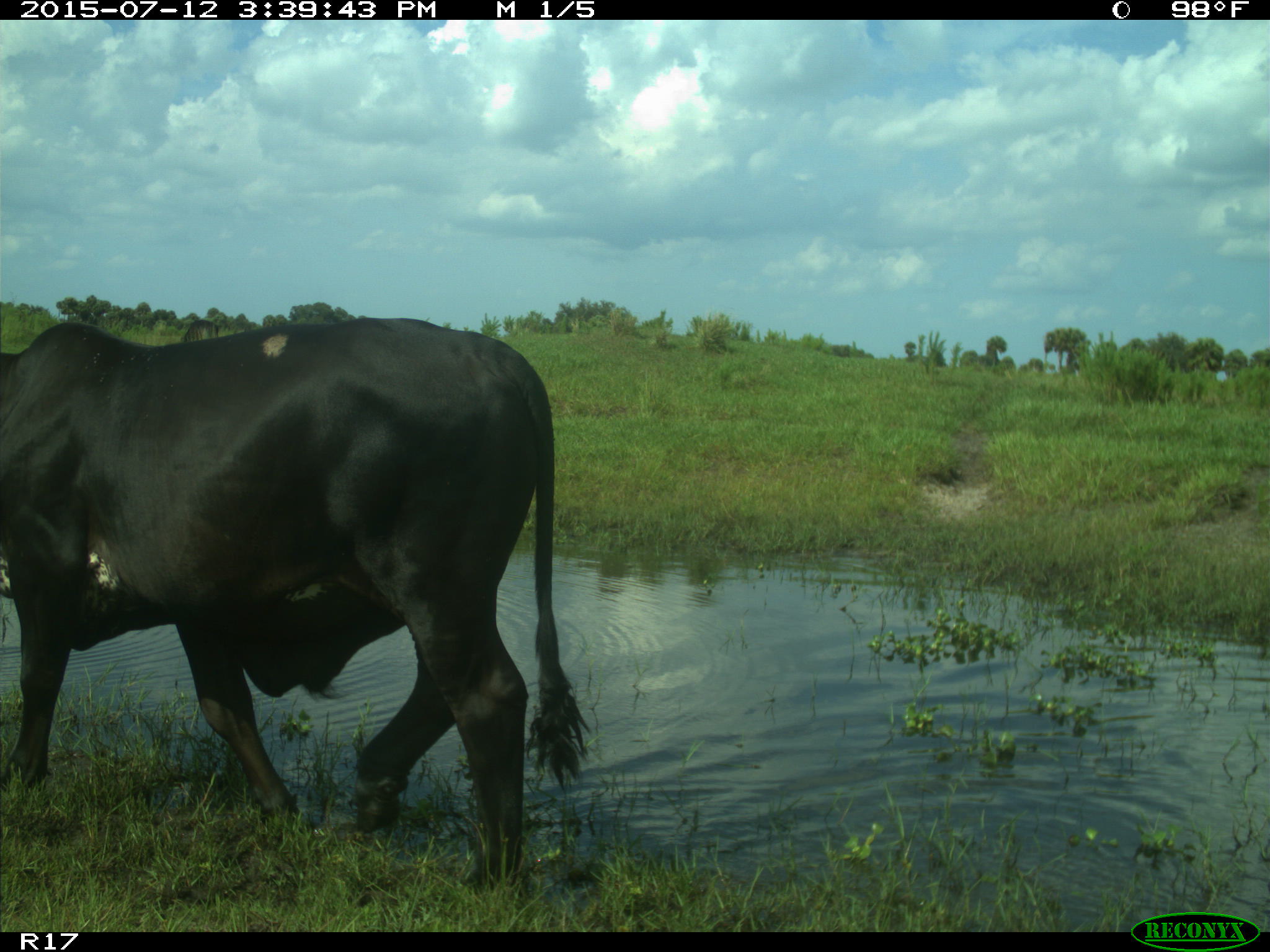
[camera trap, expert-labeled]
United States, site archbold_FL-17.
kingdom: Animalia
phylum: Chordata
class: Mammalia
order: Artiodactyla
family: Bovidae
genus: Bos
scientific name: Bos taurus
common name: domestic cow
Bos taurus (domestic cow).